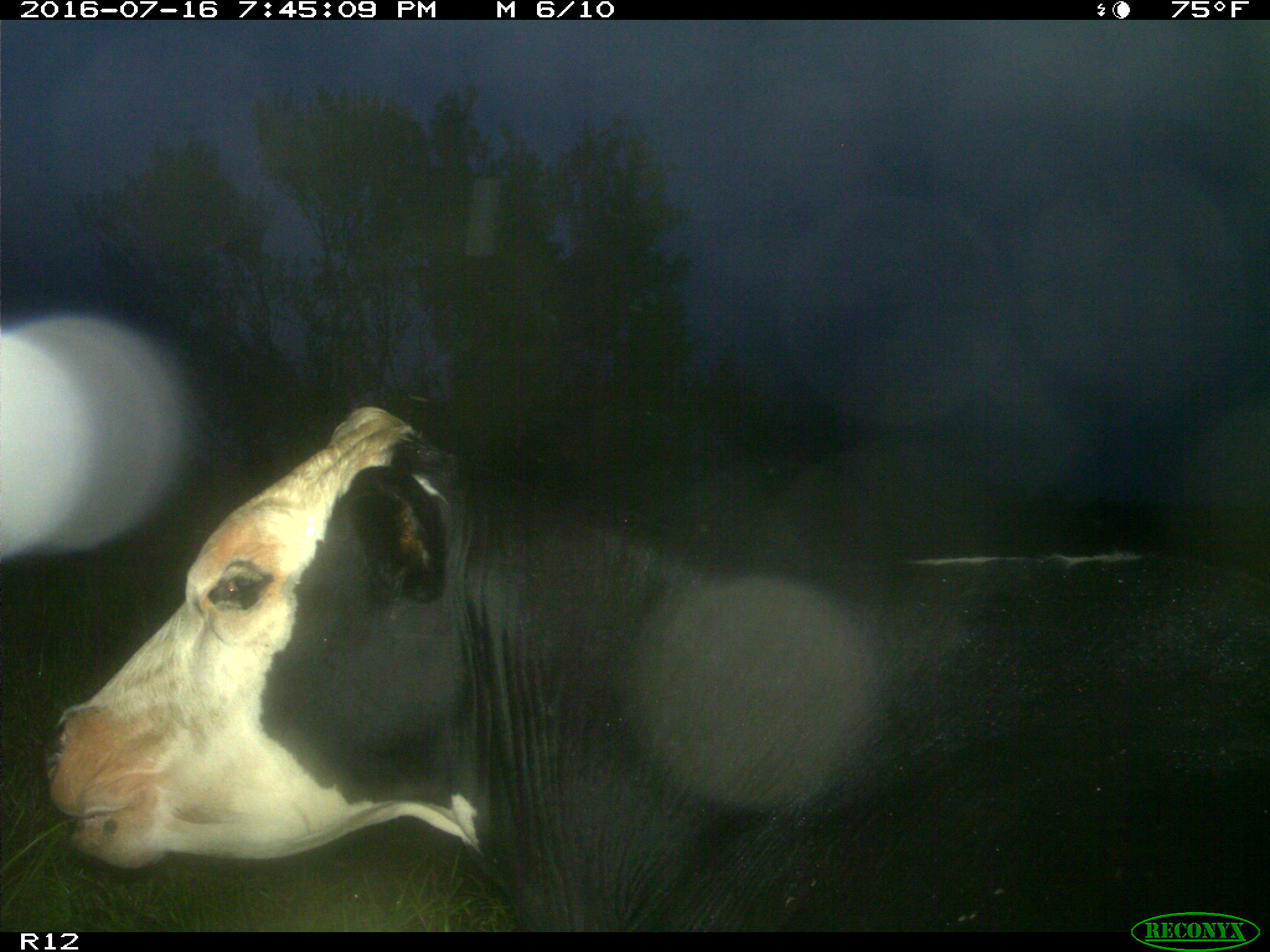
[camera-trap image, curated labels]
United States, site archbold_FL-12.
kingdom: Animalia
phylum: Chordata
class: Mammalia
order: Artiodactyla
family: Bovidae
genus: Bos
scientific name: Bos taurus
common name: domestic cow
Bos taurus (domestic cow).